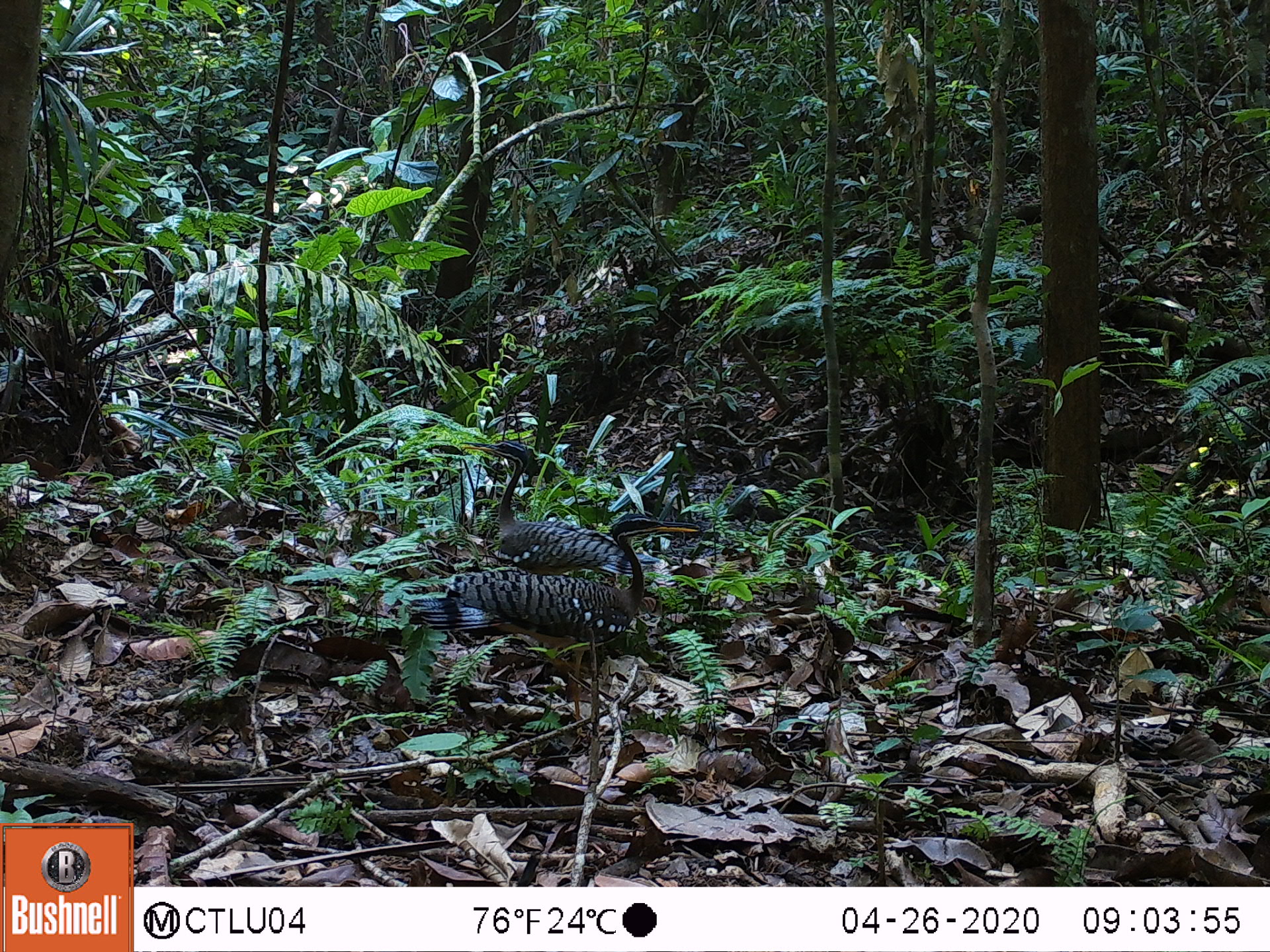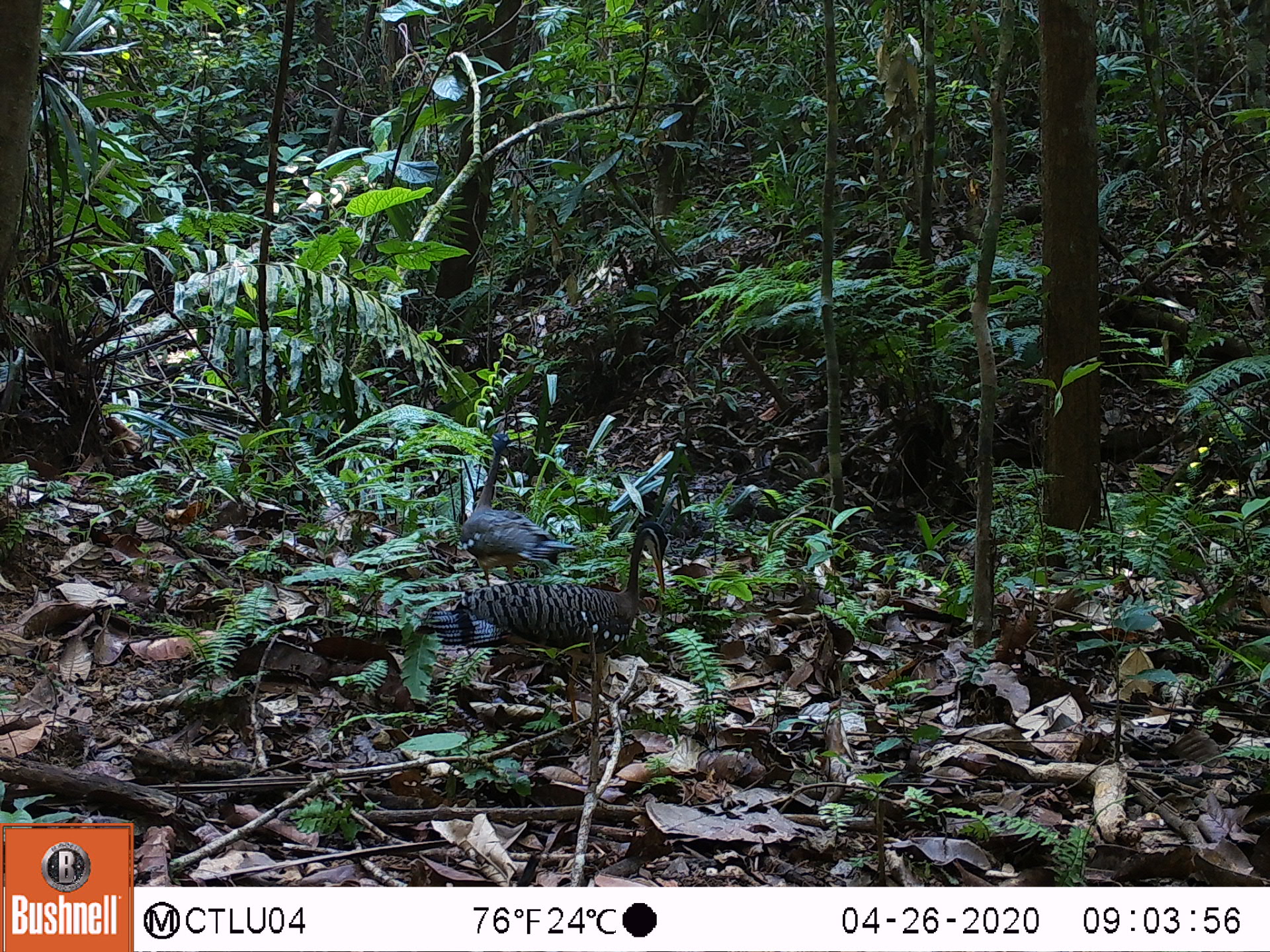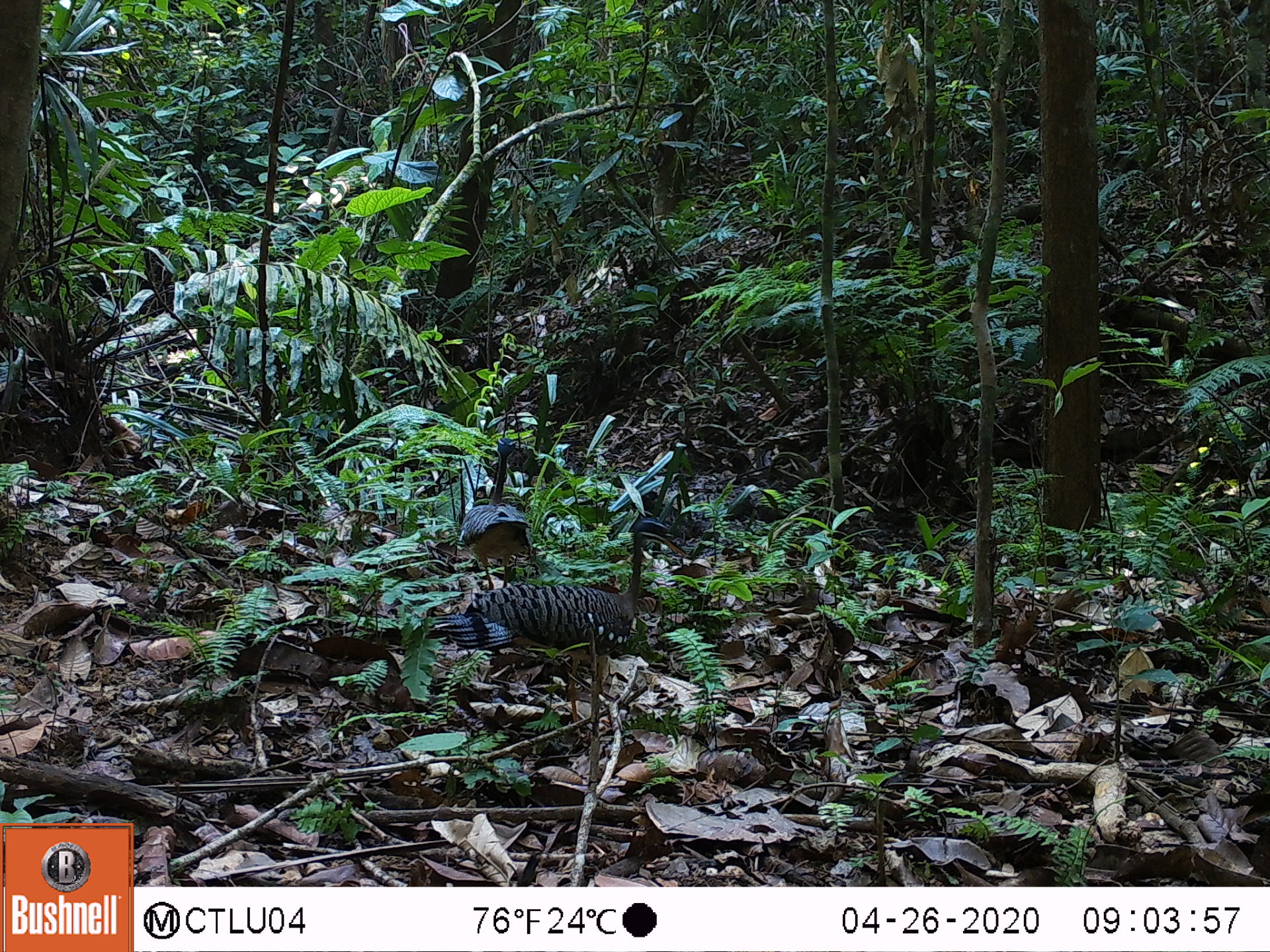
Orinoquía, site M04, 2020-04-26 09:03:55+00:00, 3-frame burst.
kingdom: Animalia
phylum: Chordata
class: Aves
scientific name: Aves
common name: bird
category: unknown bird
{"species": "unknown bird (bird) (Aves)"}